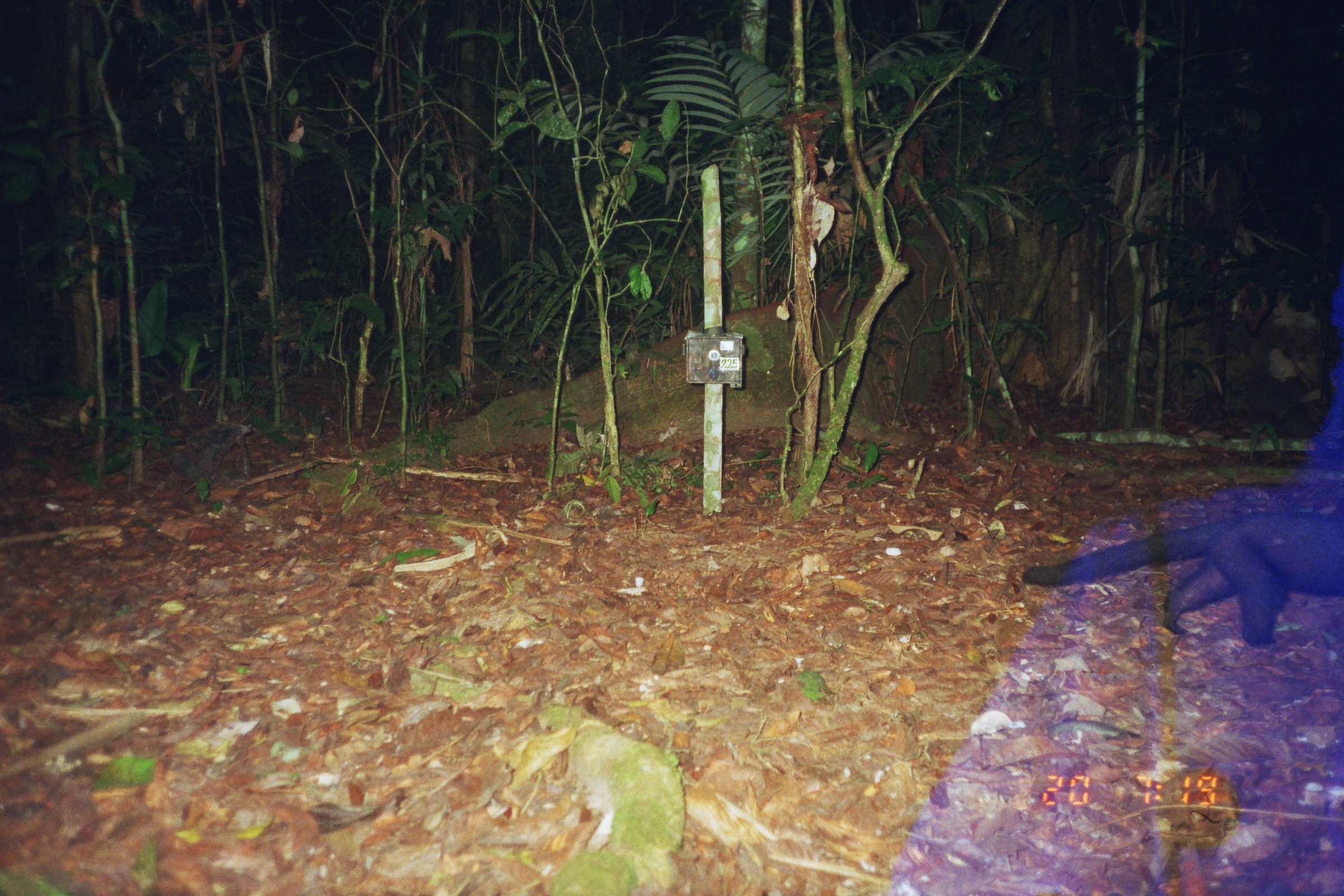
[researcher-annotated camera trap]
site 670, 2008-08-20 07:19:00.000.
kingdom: Animalia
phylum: Chordata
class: Mammalia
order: Carnivora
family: Mustelidae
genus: Eira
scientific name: Eira barbara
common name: tayra